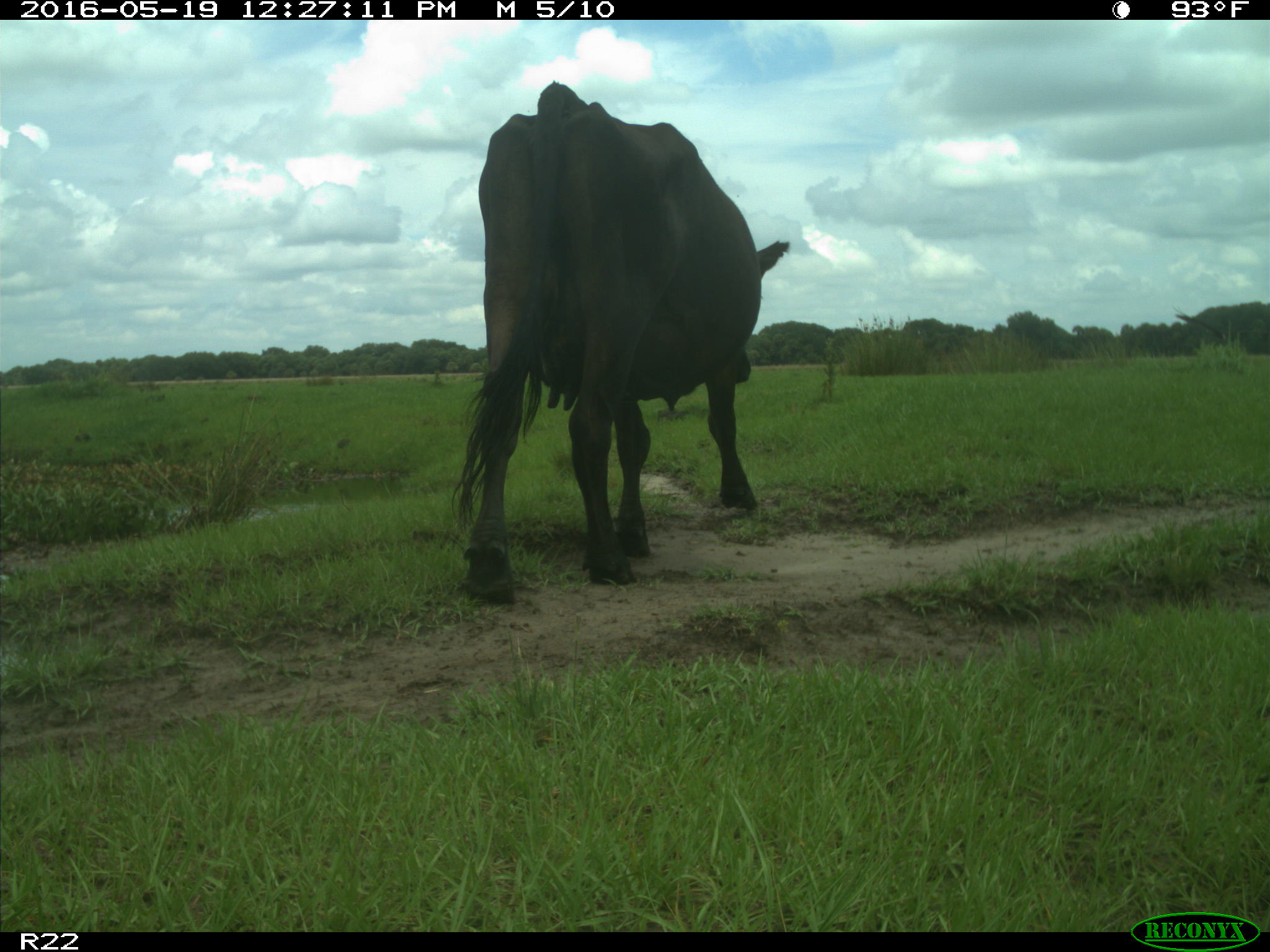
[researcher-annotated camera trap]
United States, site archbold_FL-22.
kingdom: Animalia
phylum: Chordata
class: Mammalia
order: Artiodactyla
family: Bovidae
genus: Bos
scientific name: Bos taurus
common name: domestic cow